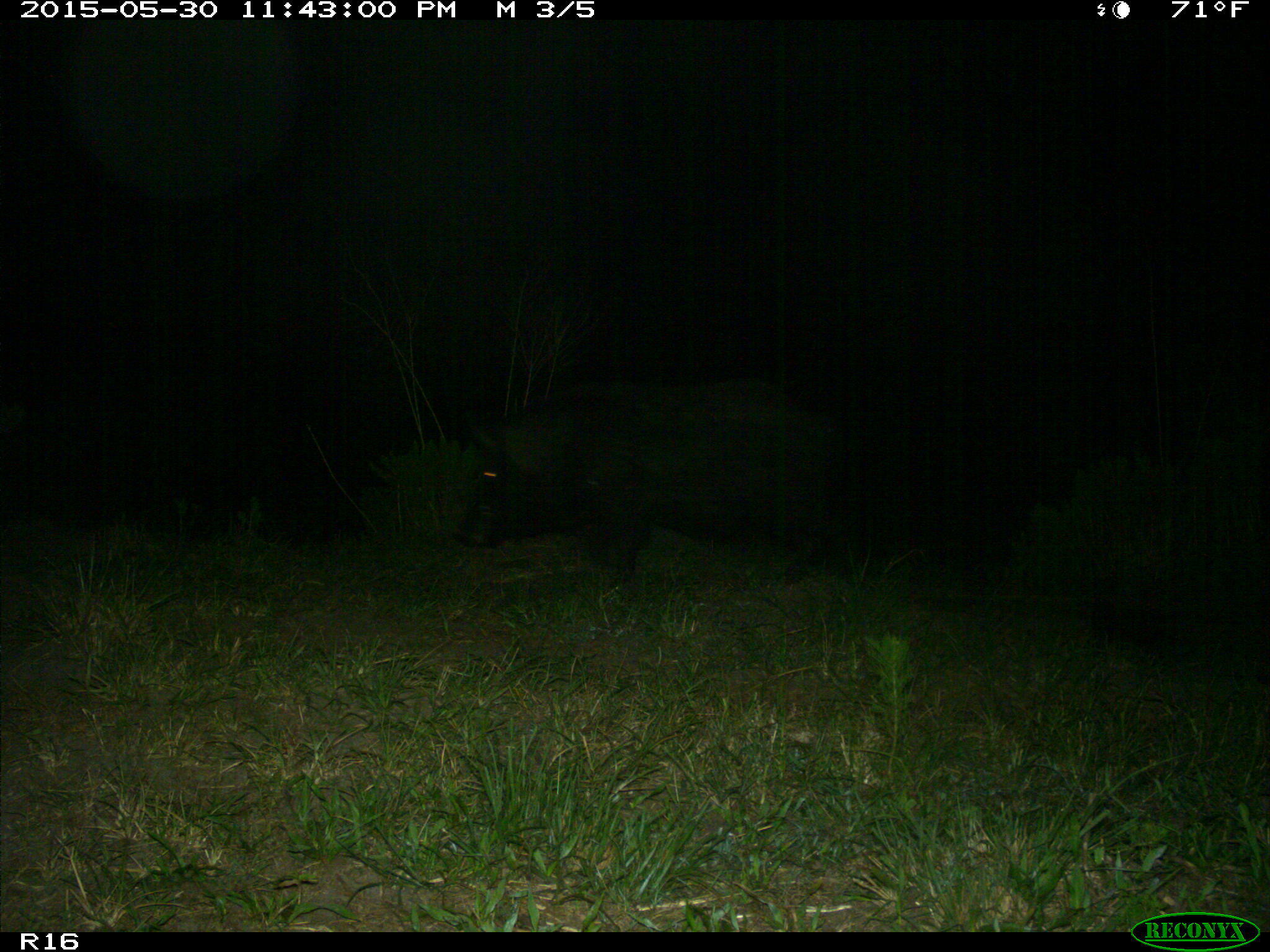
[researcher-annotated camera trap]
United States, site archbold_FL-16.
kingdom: Animalia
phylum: Chordata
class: Mammalia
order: Artiodactyla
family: Suidae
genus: Sus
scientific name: Sus scrofa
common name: wild boar